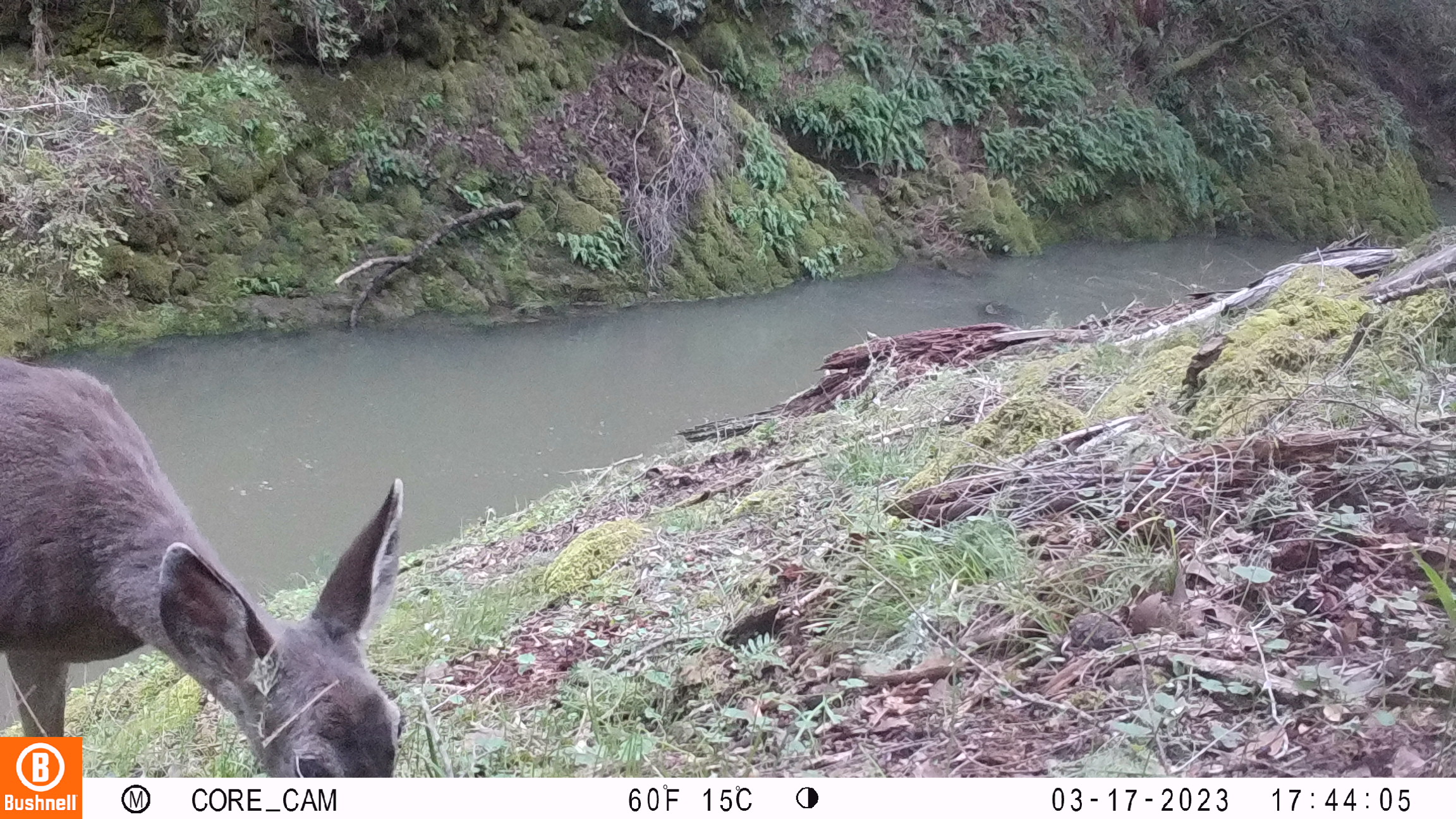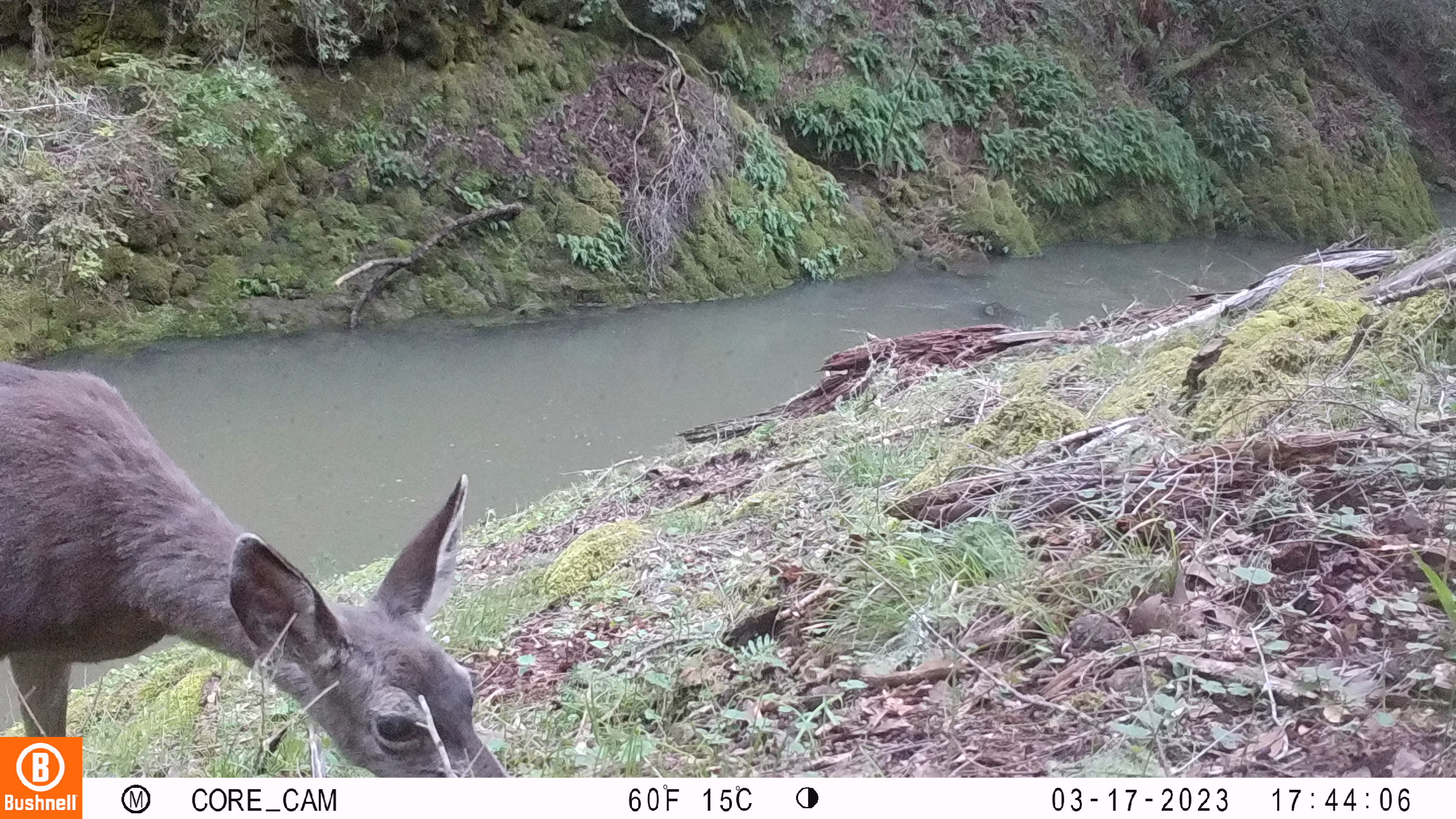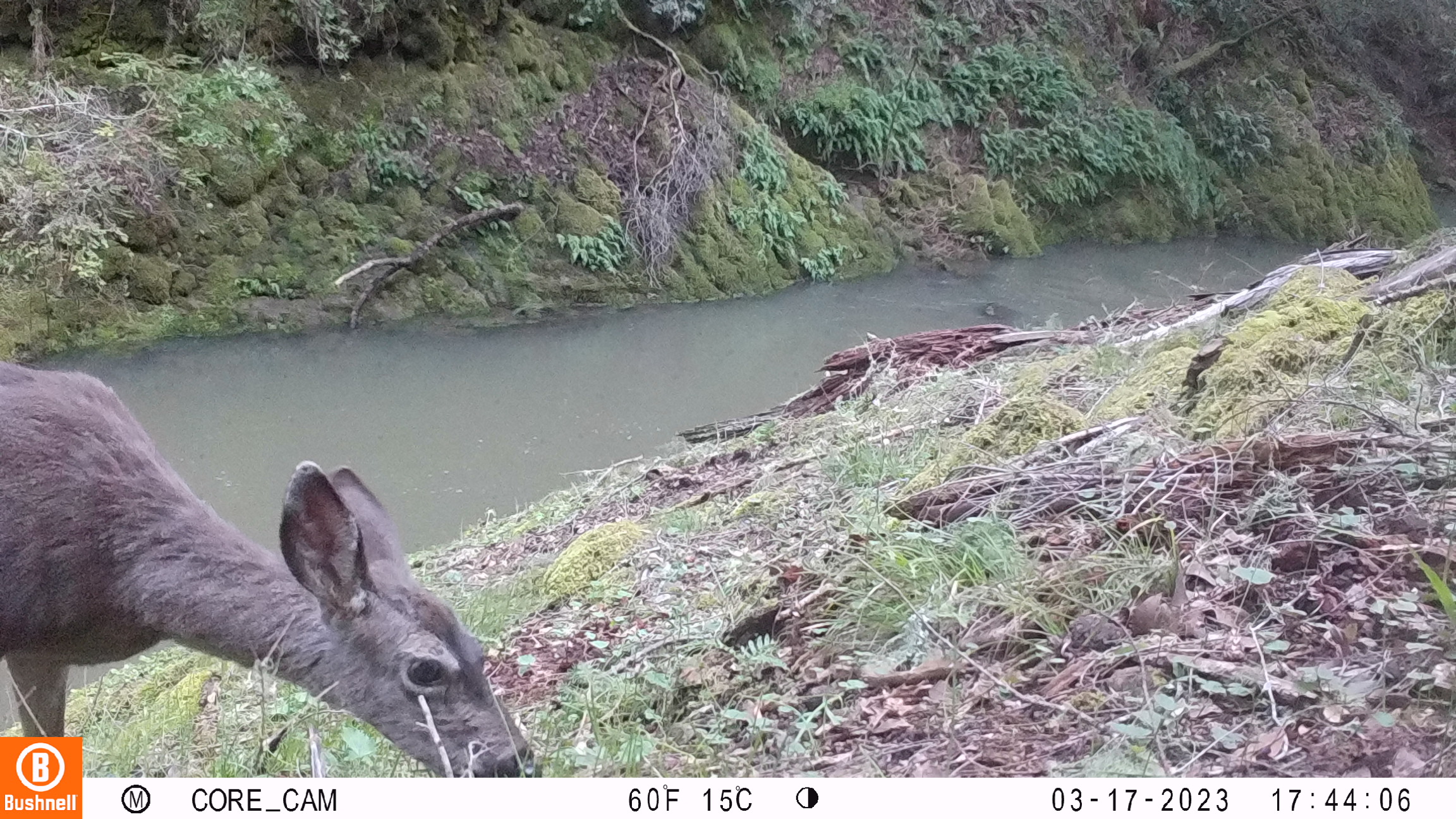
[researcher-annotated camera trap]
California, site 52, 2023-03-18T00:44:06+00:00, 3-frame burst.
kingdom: Animalia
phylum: Chordata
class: Mammalia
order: Artiodactyla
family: Cervidae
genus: Odocoileus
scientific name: Odocoileus hemionus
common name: mule deer